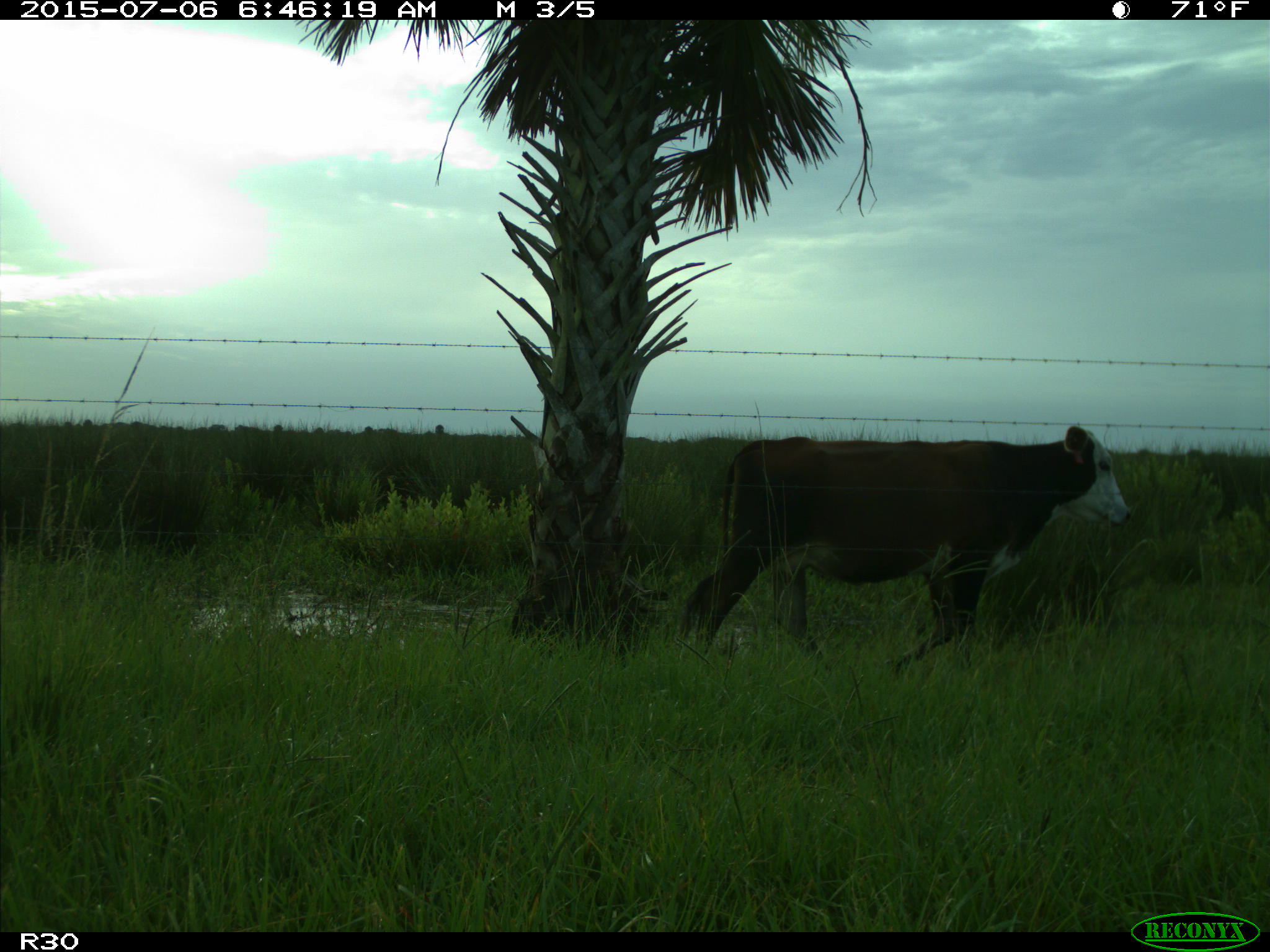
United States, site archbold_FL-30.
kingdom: Animalia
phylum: Chordata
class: Mammalia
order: Artiodactyla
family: Bovidae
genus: Bos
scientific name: Bos taurus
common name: domestic cow